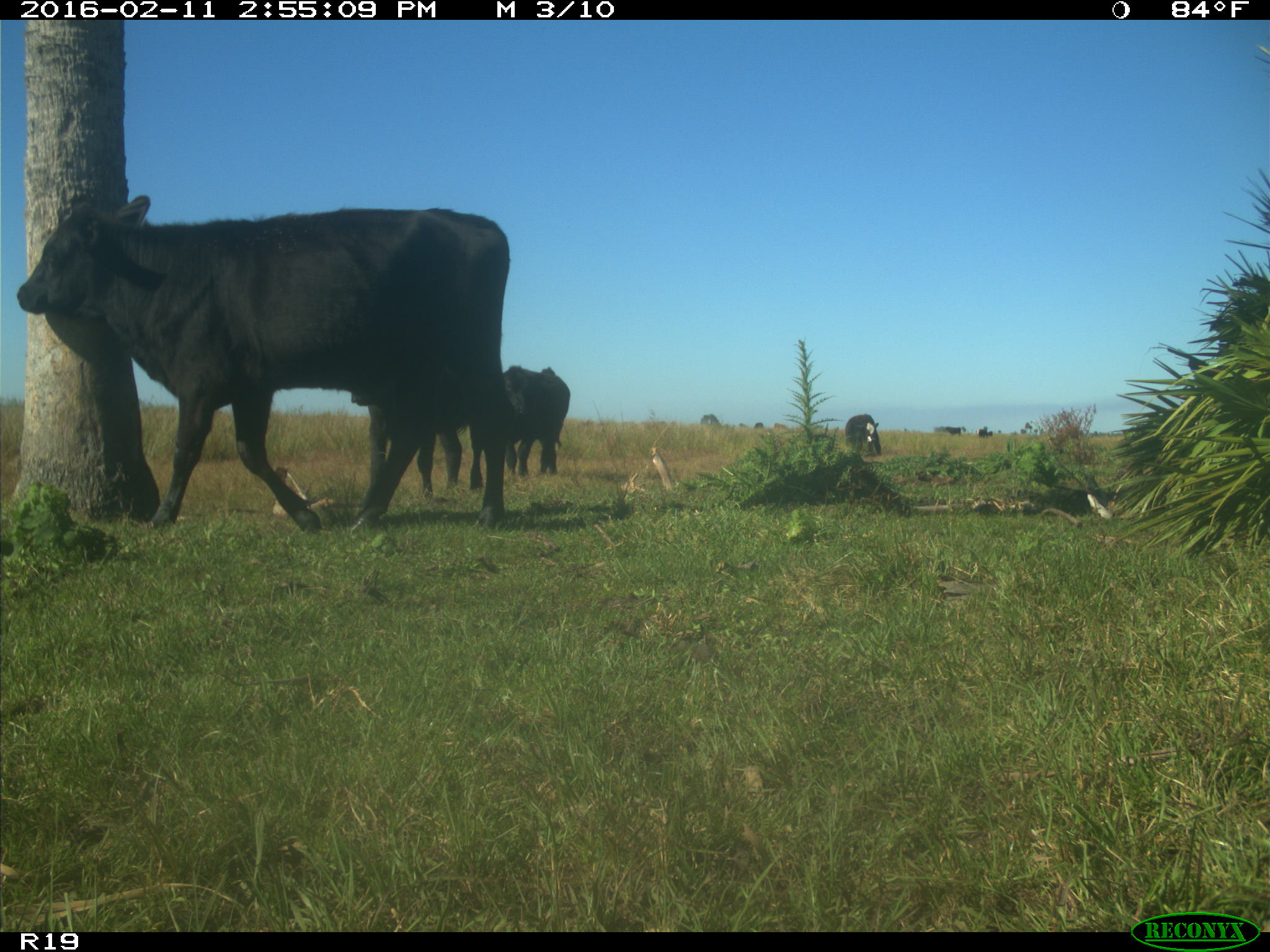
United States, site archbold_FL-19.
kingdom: Animalia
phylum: Chordata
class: Mammalia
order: Artiodactyla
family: Bovidae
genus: Bos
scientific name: Bos taurus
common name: domestic cow